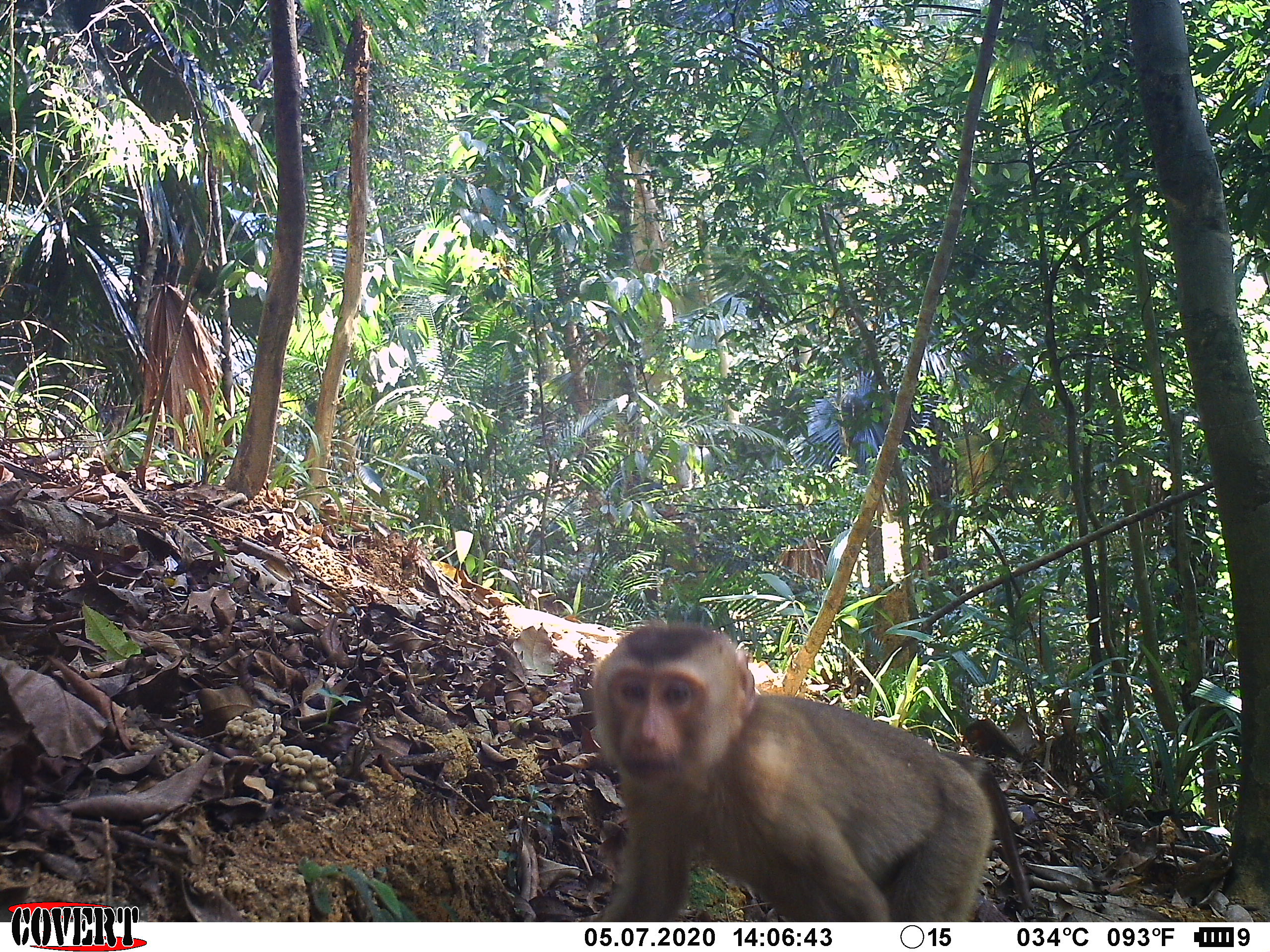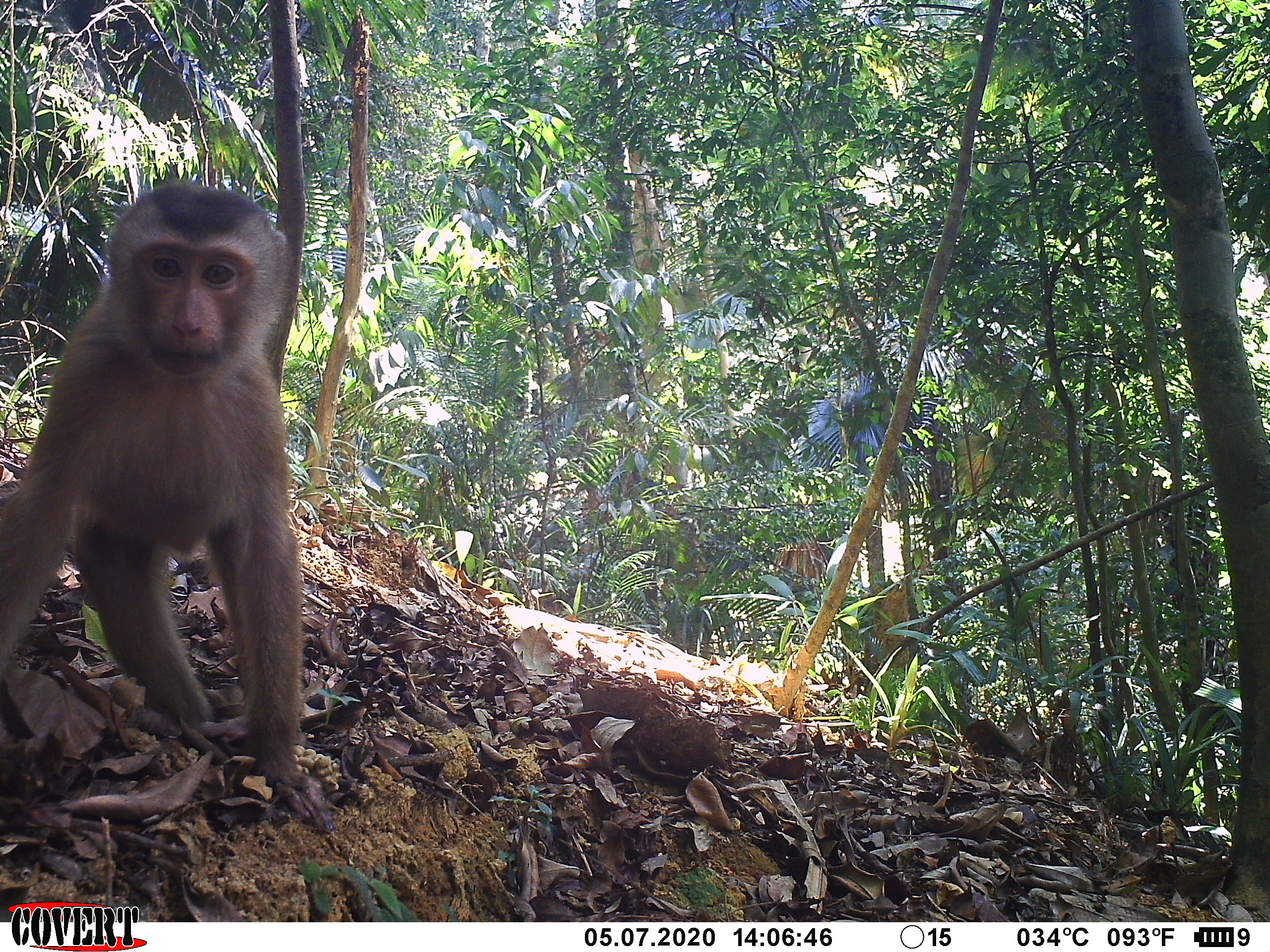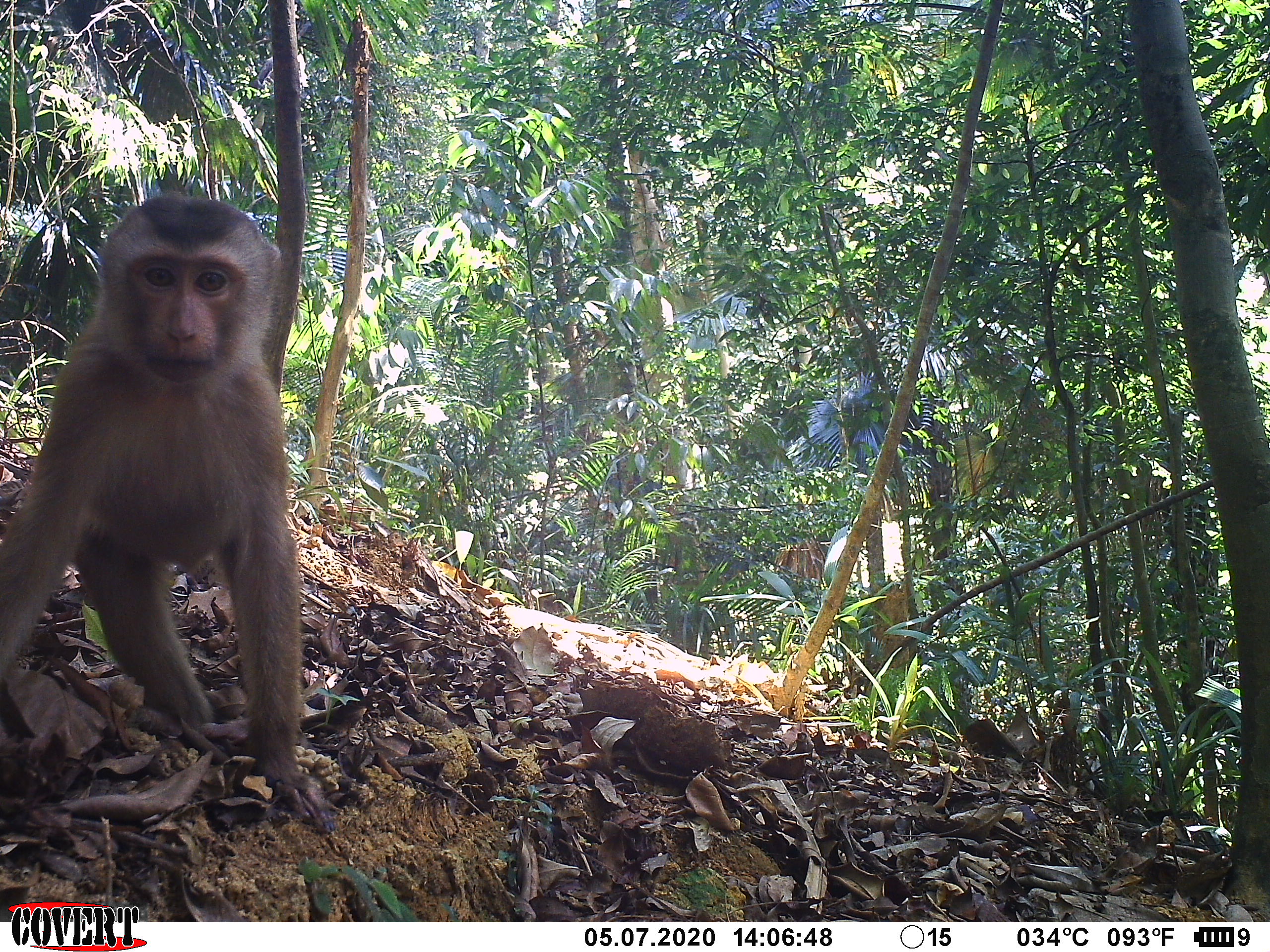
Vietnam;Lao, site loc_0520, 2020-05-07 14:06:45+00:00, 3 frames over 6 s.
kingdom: Animalia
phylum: Chordata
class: Mammalia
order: Primates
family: Cercopithecidae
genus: Macaca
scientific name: Macaca nemestrina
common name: pig-tailed macaque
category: pig tailed macaque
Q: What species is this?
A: Pig tailed macaque (pig-tailed macaque) (Macaca nemestrina).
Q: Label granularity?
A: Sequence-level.